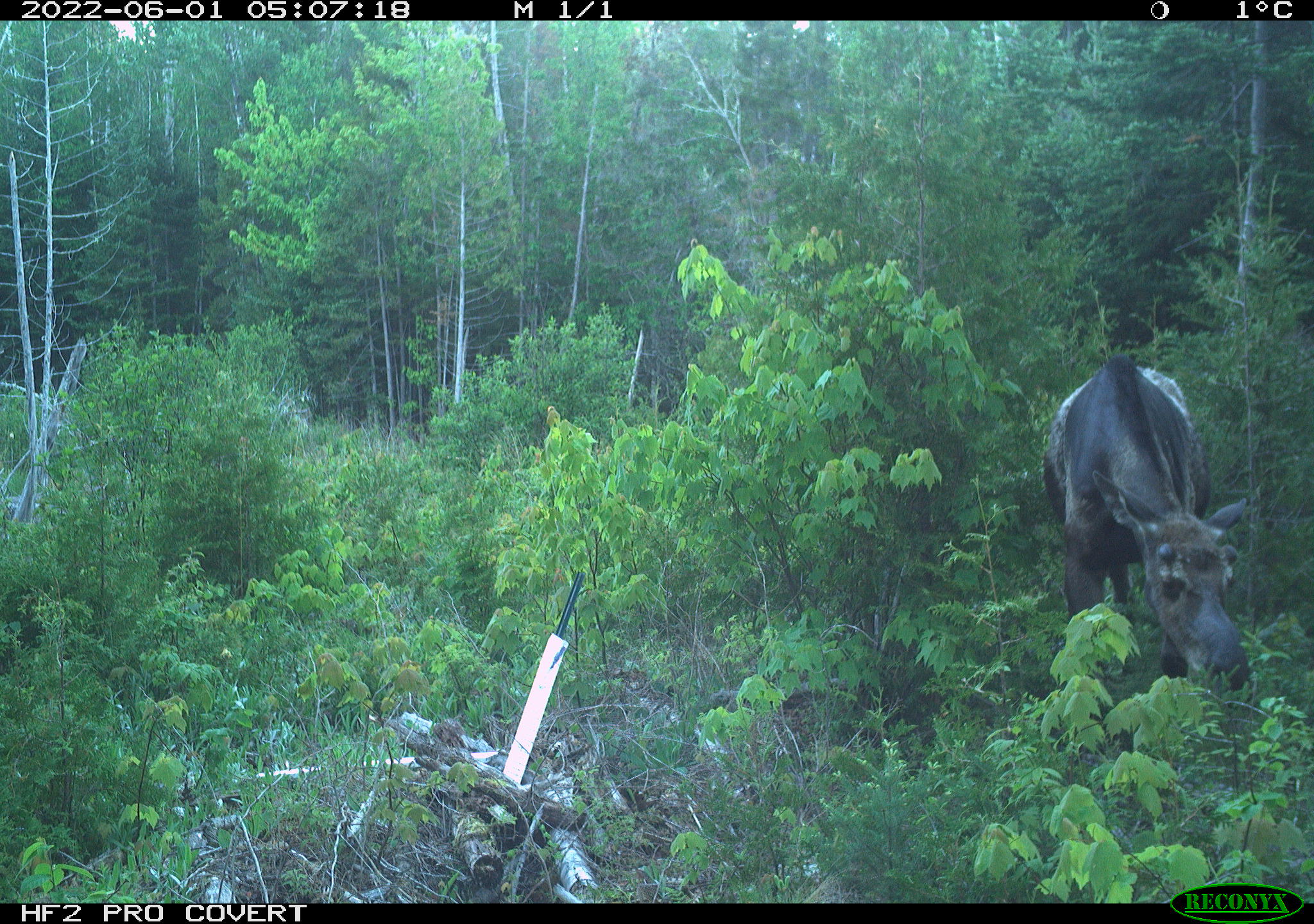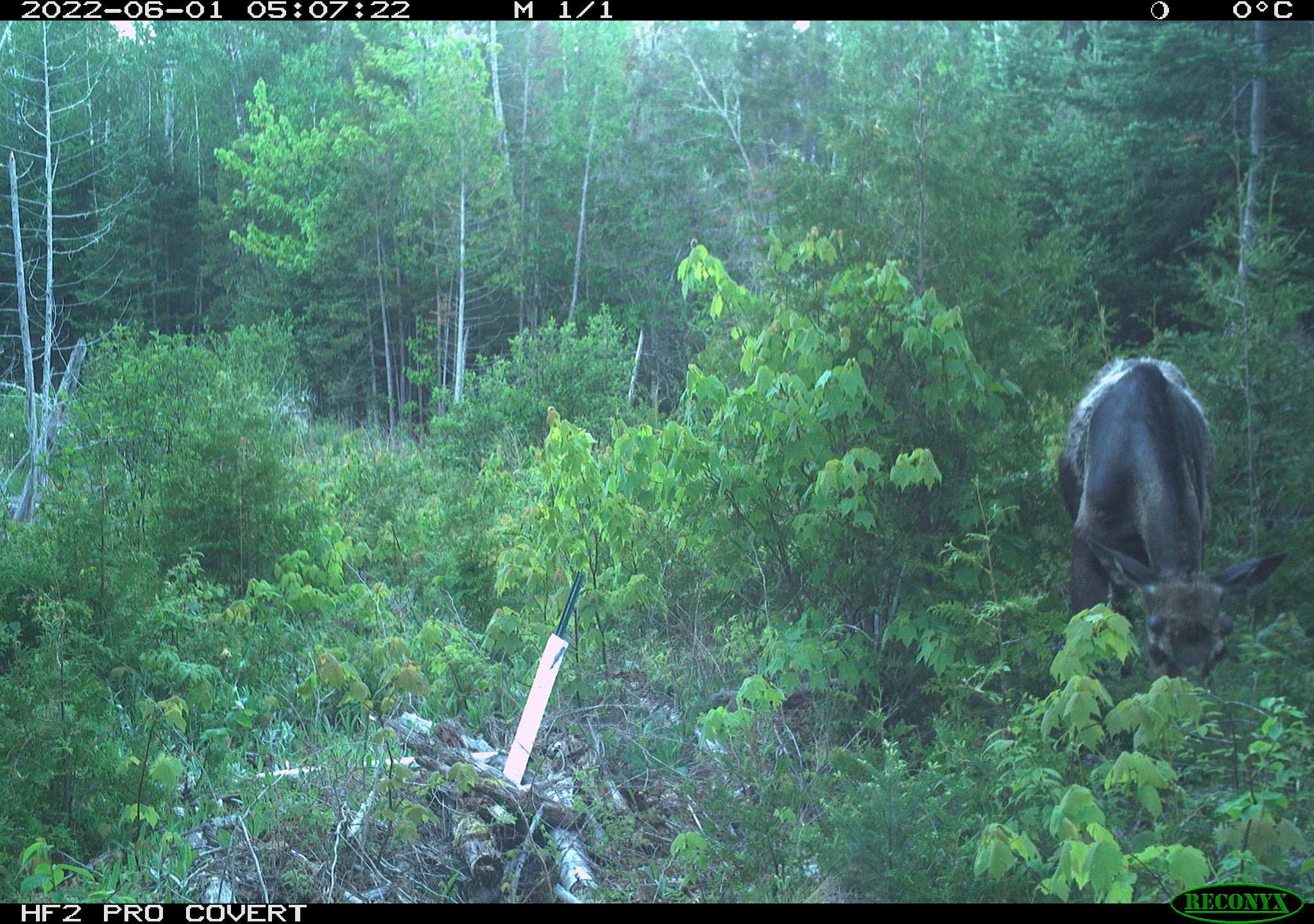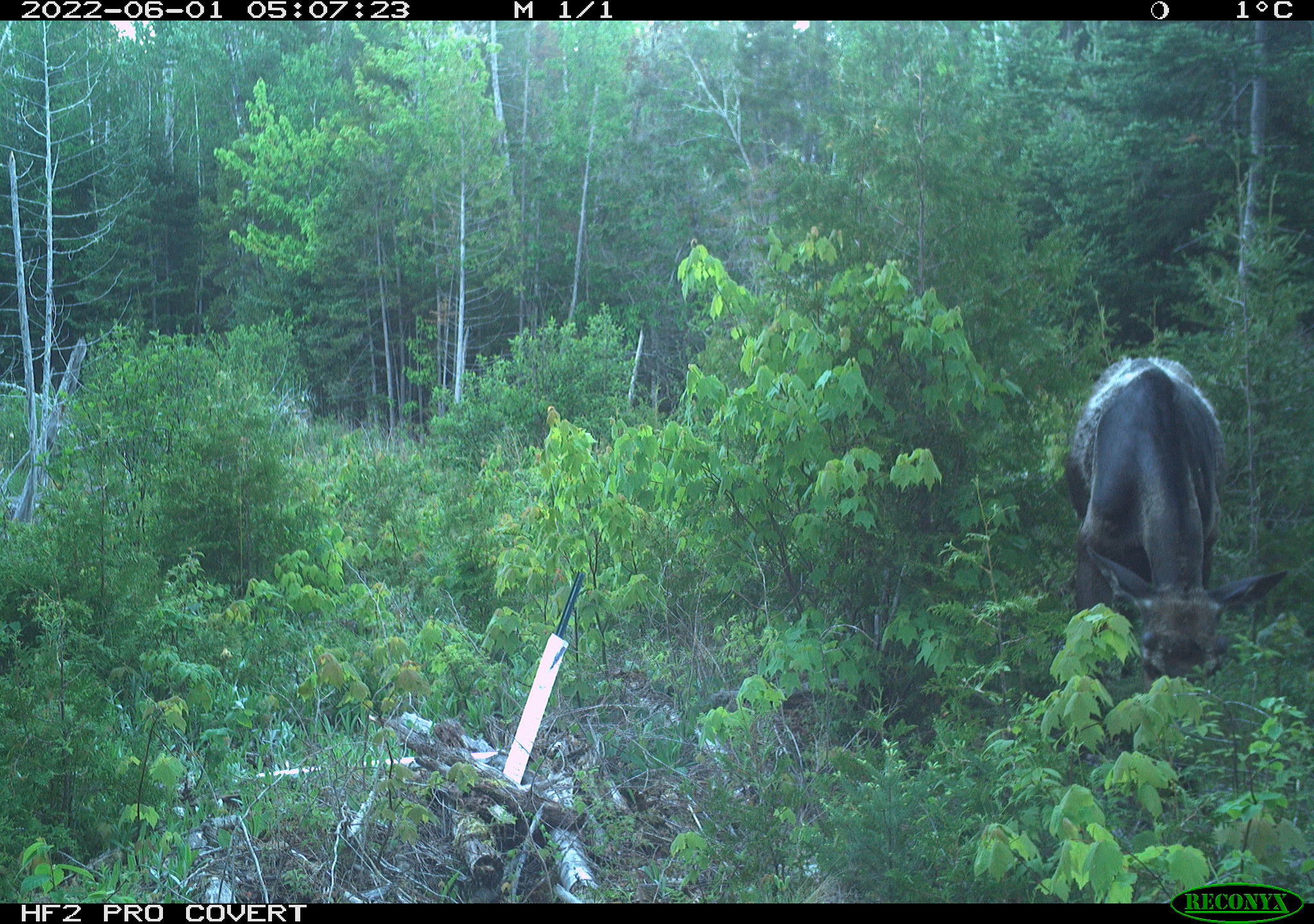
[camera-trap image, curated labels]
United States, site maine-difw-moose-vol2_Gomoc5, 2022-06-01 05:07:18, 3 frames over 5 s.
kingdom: Animalia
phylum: Chordata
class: Mammalia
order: Artiodactyla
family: Cervidae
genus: Alces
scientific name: Alces alces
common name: moose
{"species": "moose (Alces alces)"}